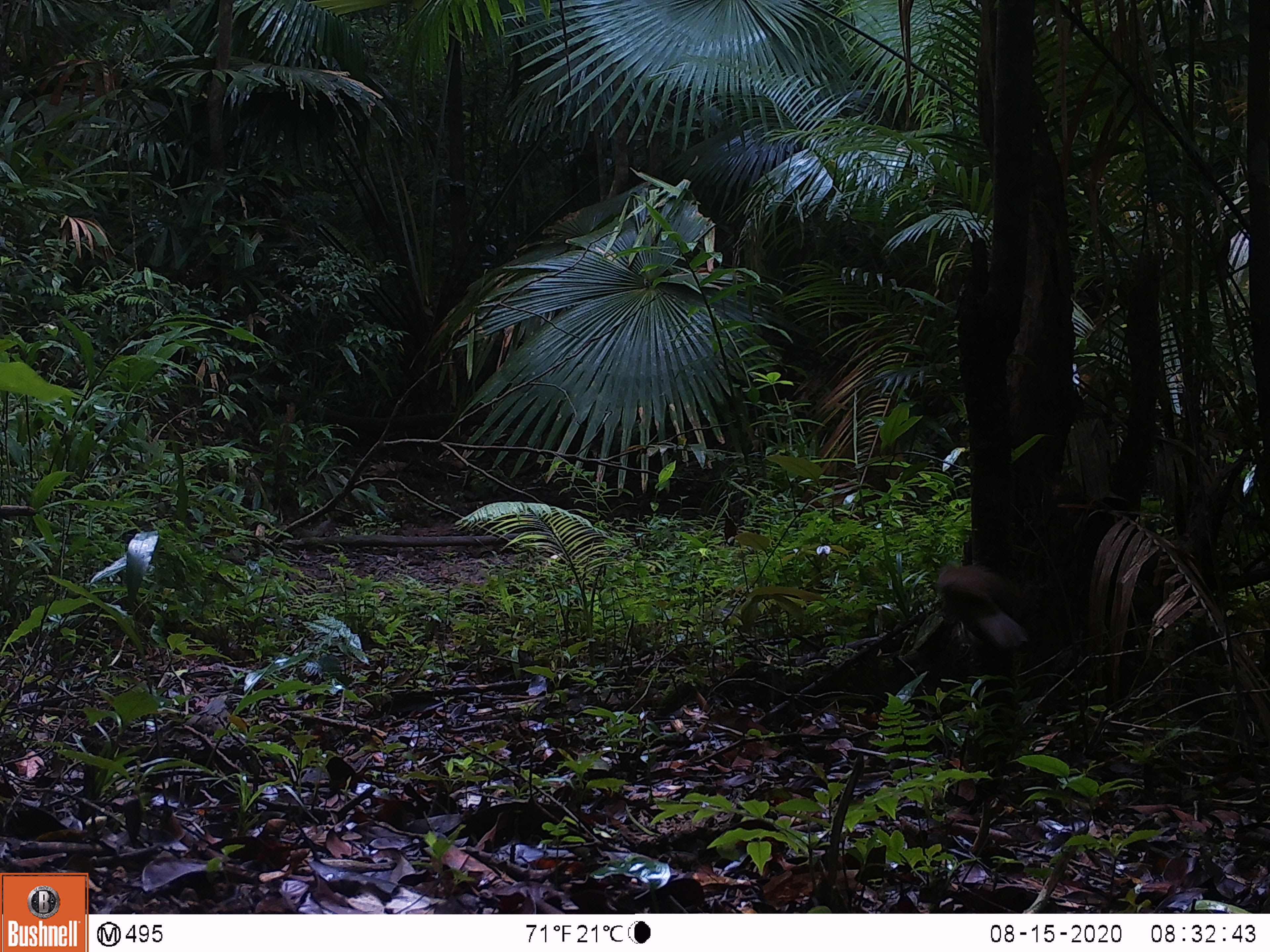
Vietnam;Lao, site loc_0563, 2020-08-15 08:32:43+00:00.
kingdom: Animalia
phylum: Chordata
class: Aves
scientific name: Aves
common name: bird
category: unidentified bird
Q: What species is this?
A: Unidentified bird (bird) (Aves).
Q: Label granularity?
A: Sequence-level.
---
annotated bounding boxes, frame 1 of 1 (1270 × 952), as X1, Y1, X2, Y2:
unidentified bird: 938, 563, 1029, 646